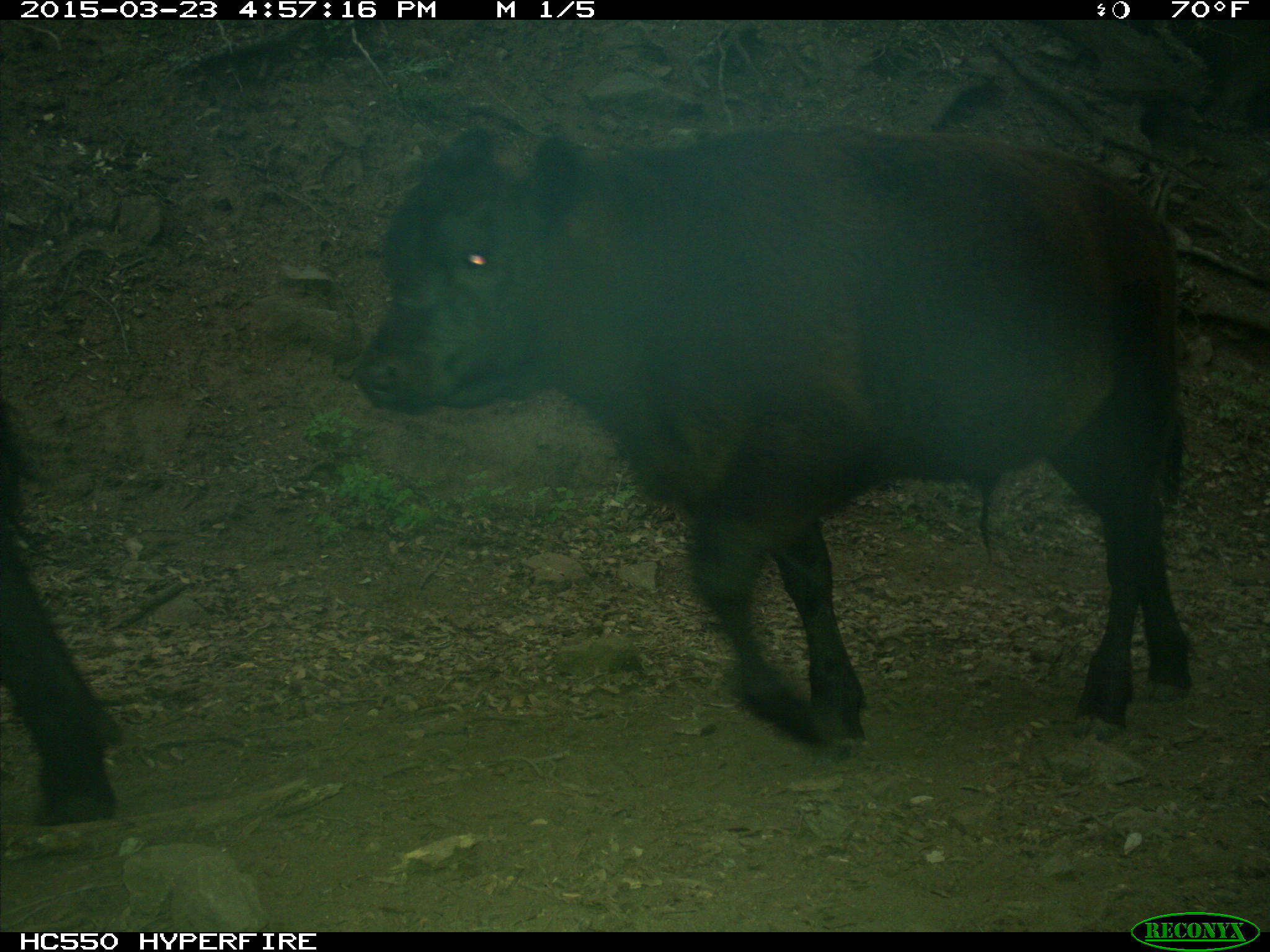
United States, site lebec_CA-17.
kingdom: Animalia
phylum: Chordata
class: Mammalia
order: Artiodactyla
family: Bovidae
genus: Bos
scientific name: Bos taurus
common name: domestic cow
Bos taurus (domestic cow).